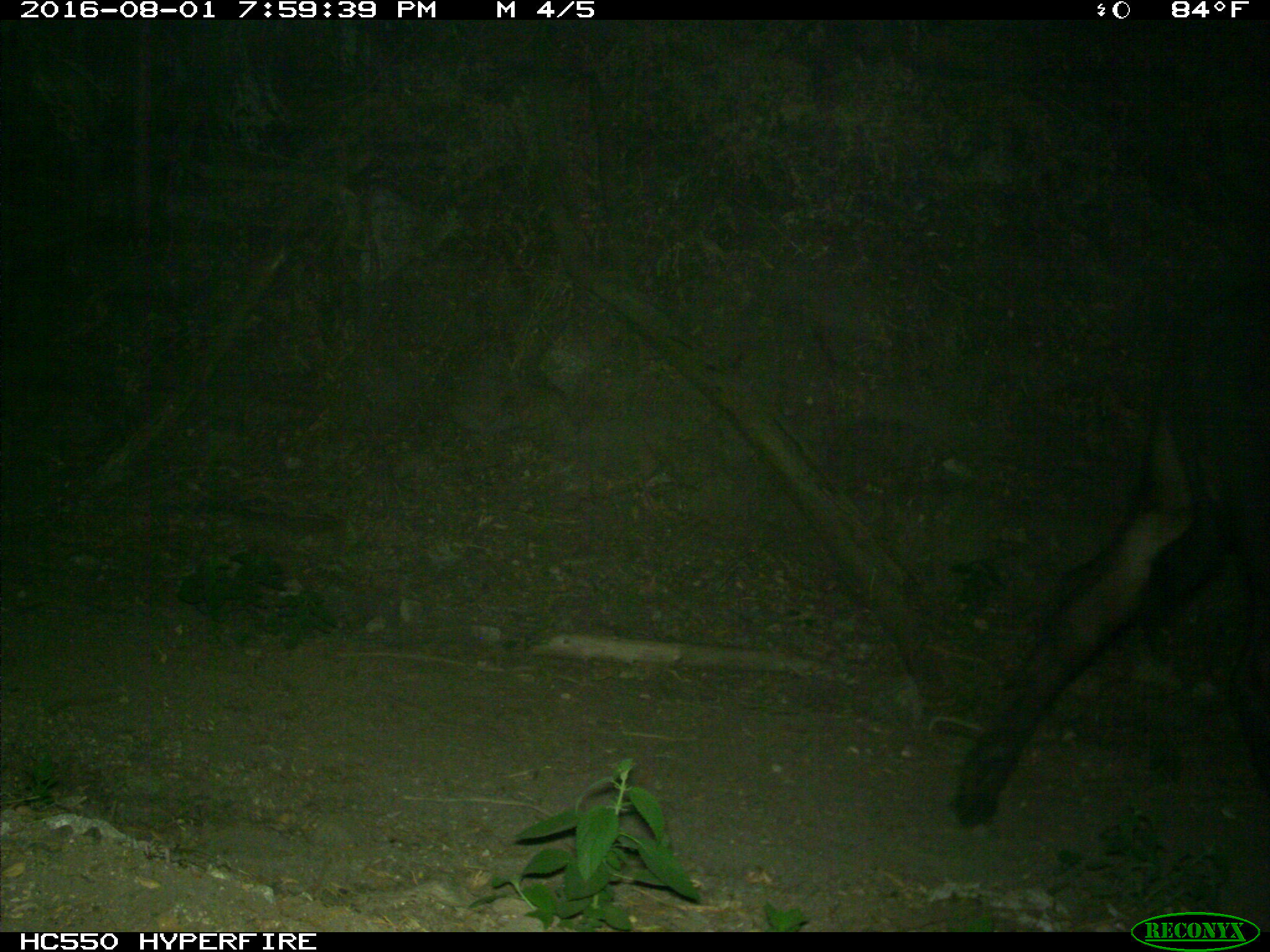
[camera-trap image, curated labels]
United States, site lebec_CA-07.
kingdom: Animalia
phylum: Chordata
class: Mammalia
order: Artiodactyla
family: Bovidae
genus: Bos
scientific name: Bos taurus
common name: domestic cow